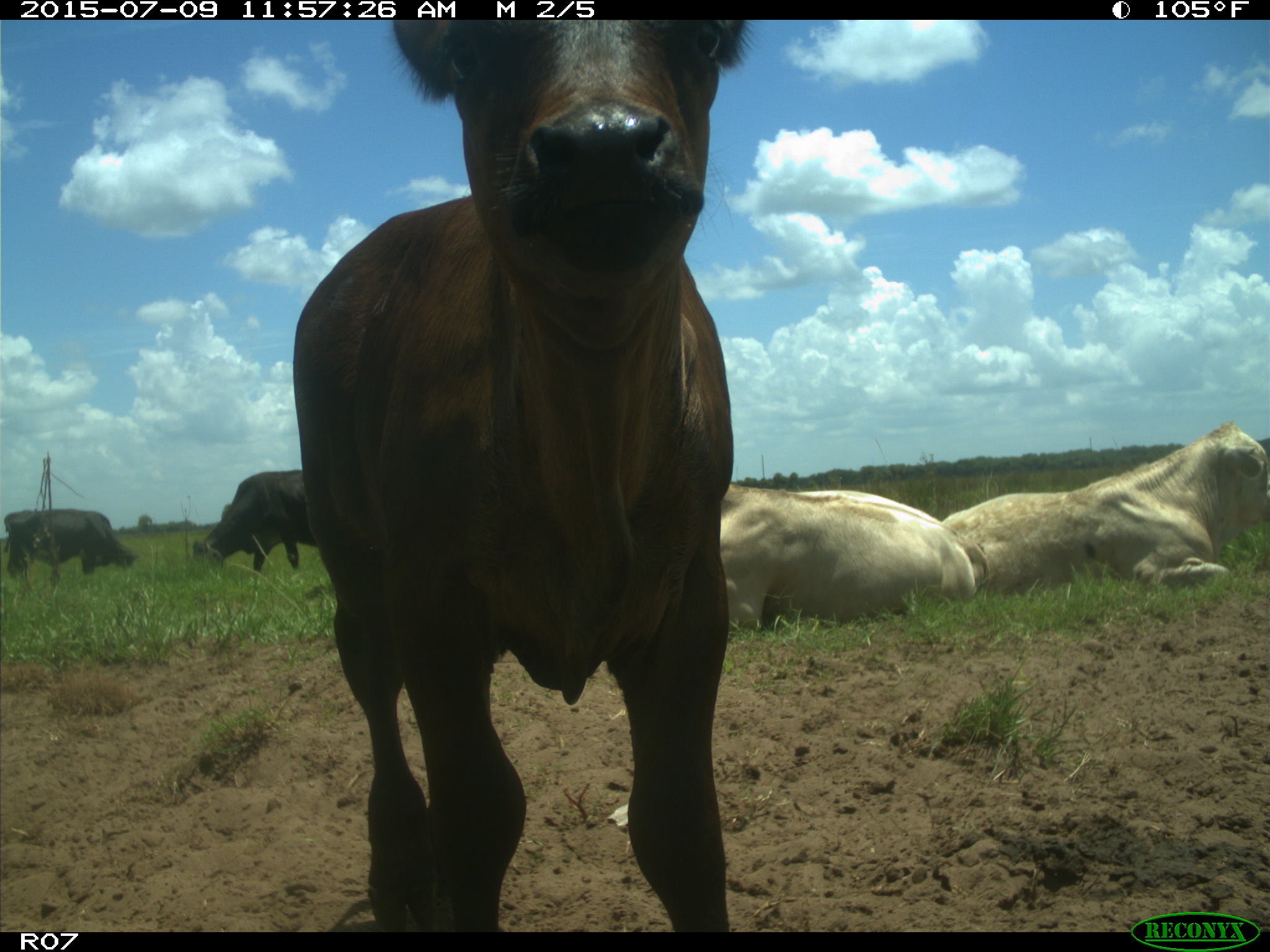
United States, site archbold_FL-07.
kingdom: Animalia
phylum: Chordata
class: Mammalia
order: Artiodactyla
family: Bovidae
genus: Bos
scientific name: Bos taurus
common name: domestic cow